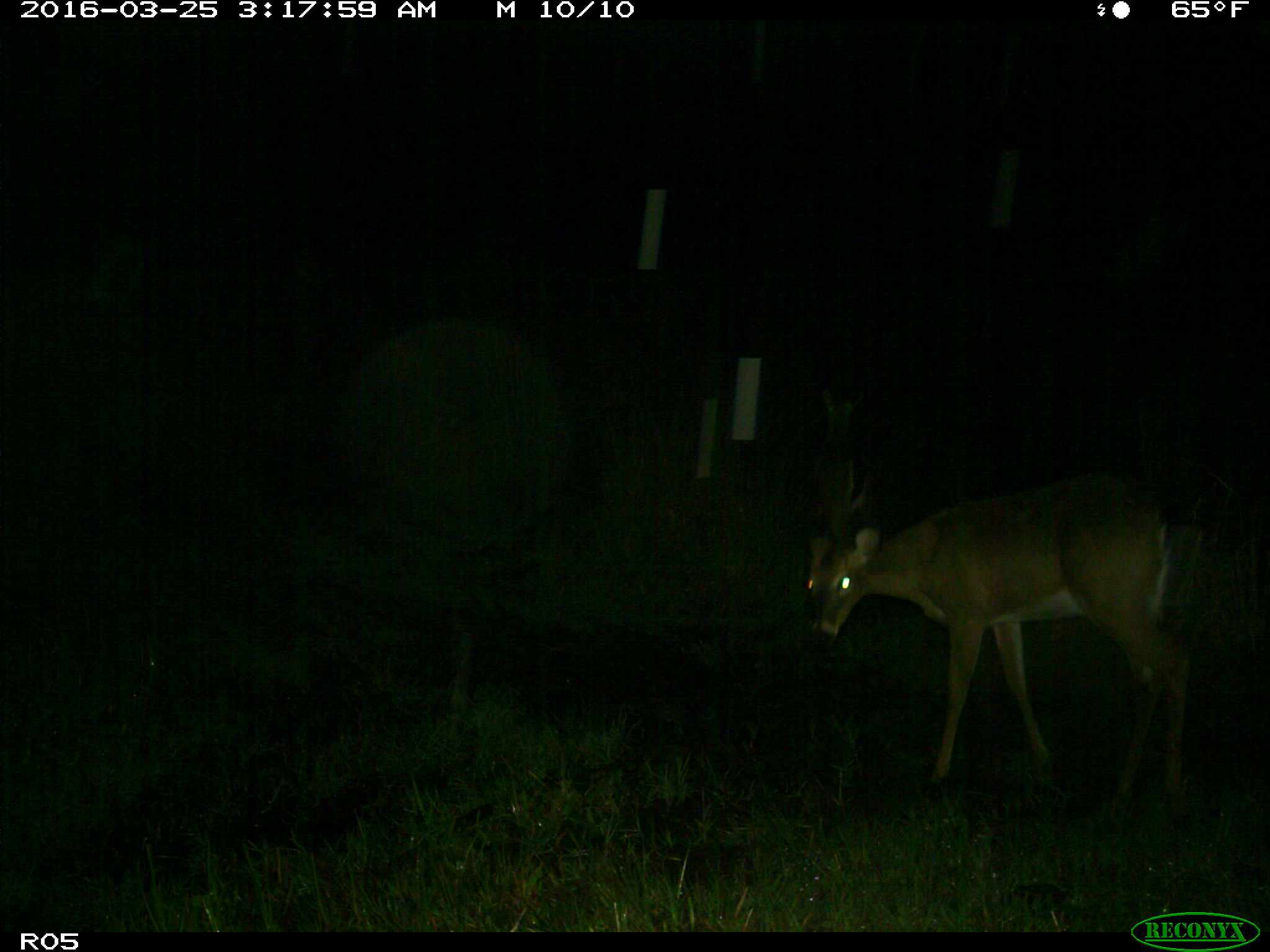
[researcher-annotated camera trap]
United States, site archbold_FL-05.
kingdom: Animalia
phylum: Chordata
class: Mammalia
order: Artiodactyla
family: Cervidae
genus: Odocoileus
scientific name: Odocoileus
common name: deer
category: unidentified deer